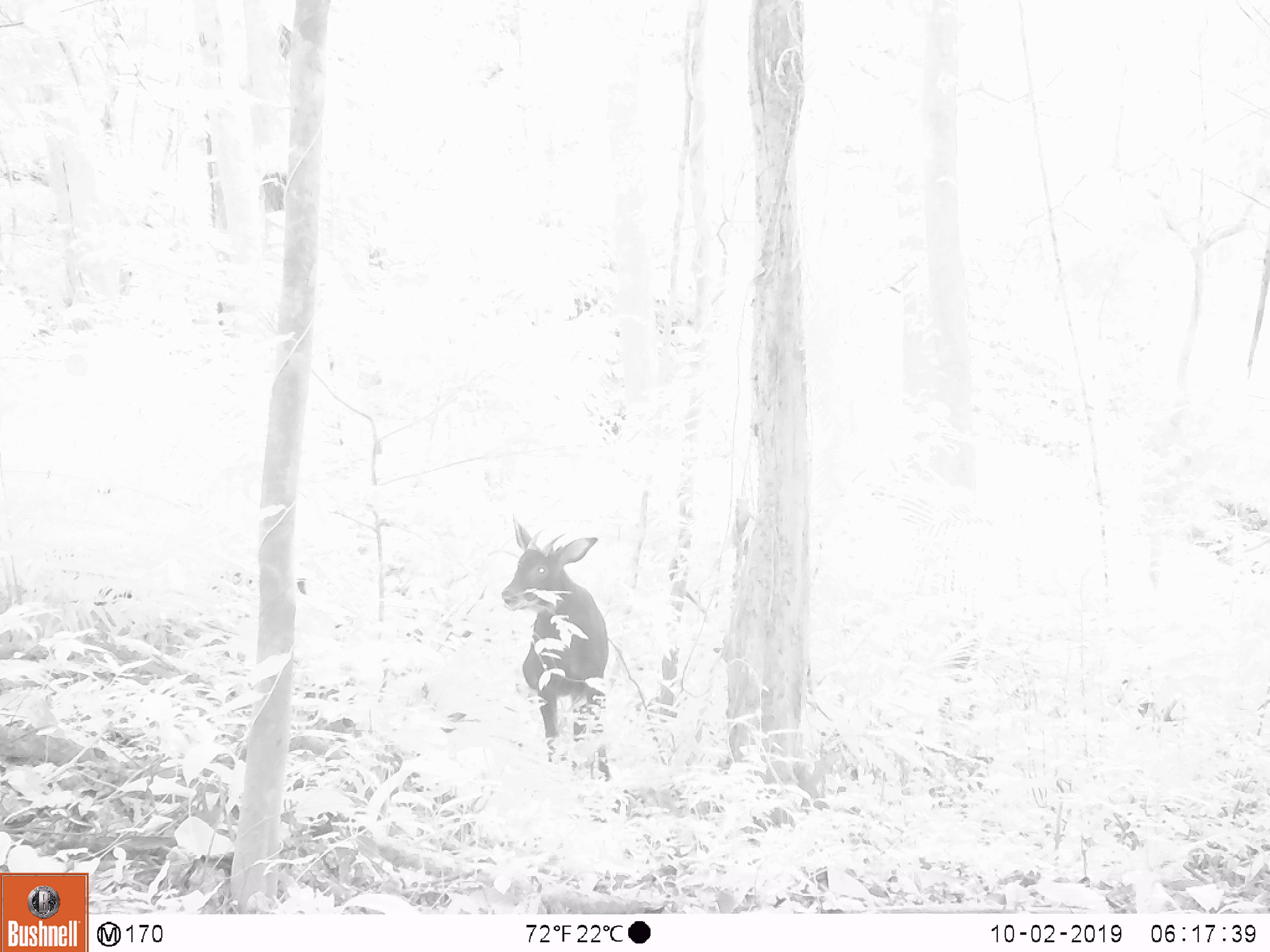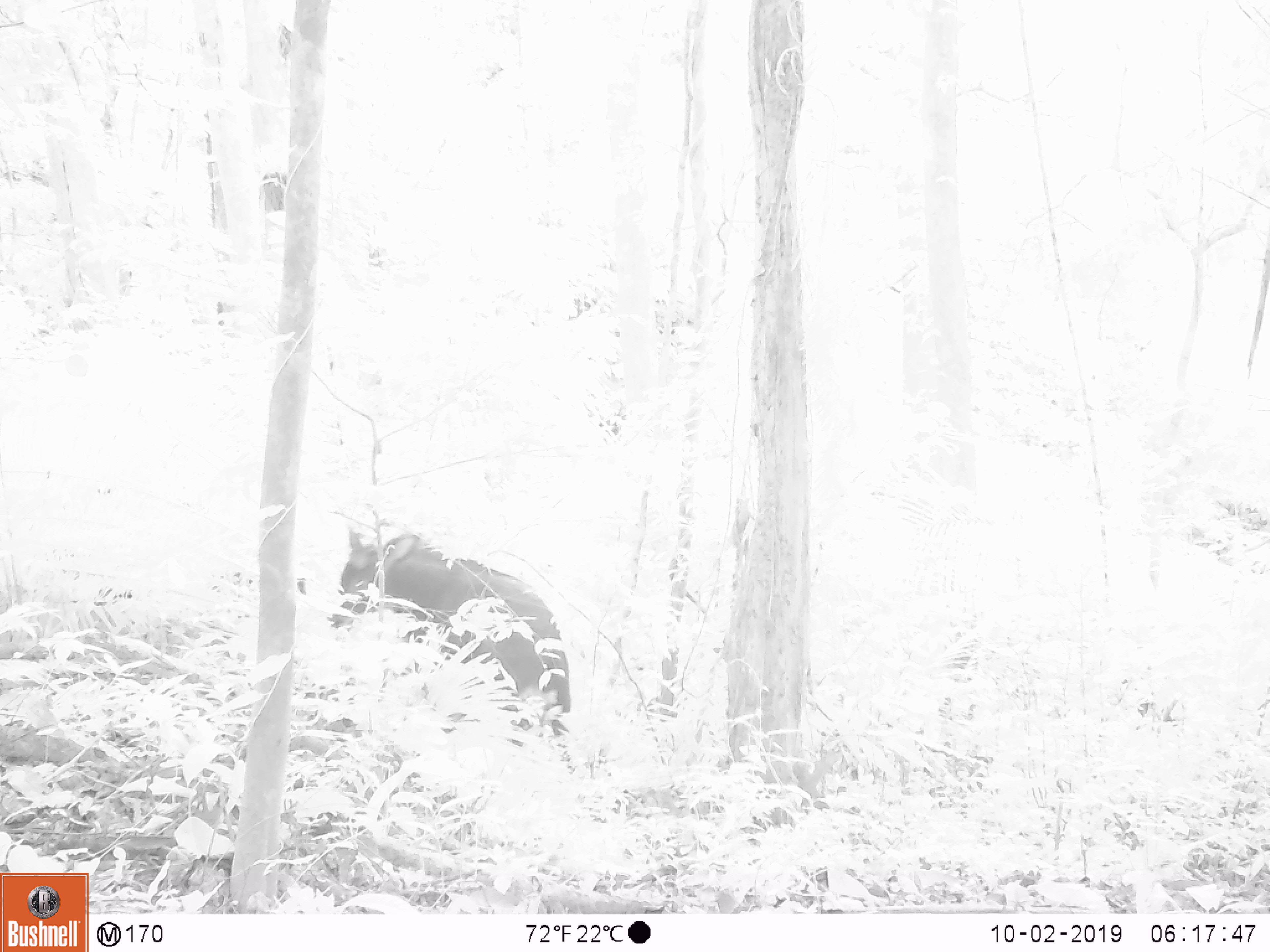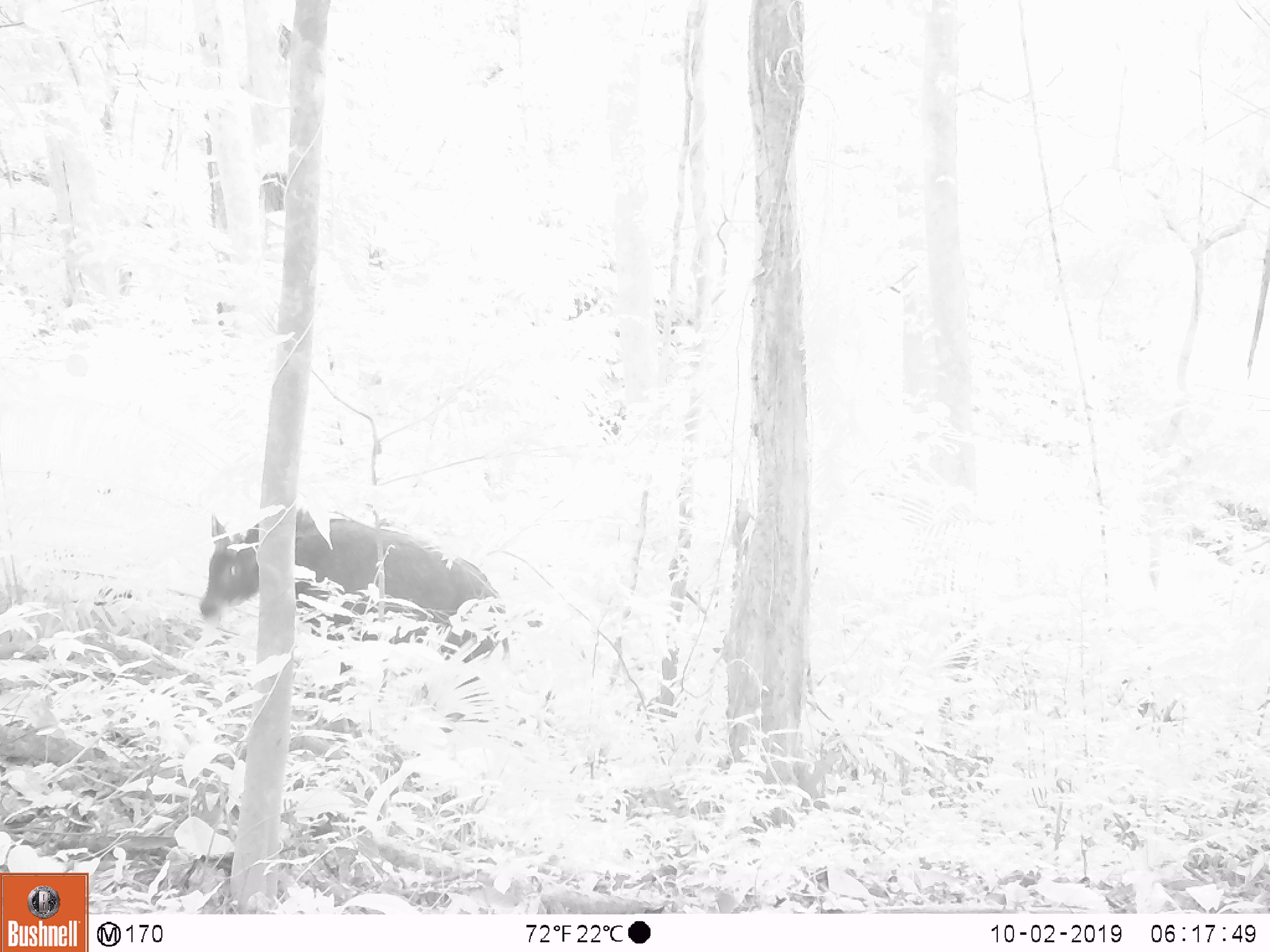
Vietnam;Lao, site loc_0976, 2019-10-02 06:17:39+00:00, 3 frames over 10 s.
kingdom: Animalia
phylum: Chordata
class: Mammalia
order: Artiodactyla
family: Bovidae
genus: Capricornis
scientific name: Capricornis sumatraensis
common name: chinese serow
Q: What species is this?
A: Chinese serow (Capricornis sumatraensis).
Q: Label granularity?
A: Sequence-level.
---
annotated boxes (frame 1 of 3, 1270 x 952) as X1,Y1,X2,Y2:
chinese serow: 499,513,611,781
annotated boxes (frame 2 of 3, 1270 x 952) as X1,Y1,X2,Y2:
chinese serow: 326,527,576,775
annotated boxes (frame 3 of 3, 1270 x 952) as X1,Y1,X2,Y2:
chinese serow: 197,507,509,734